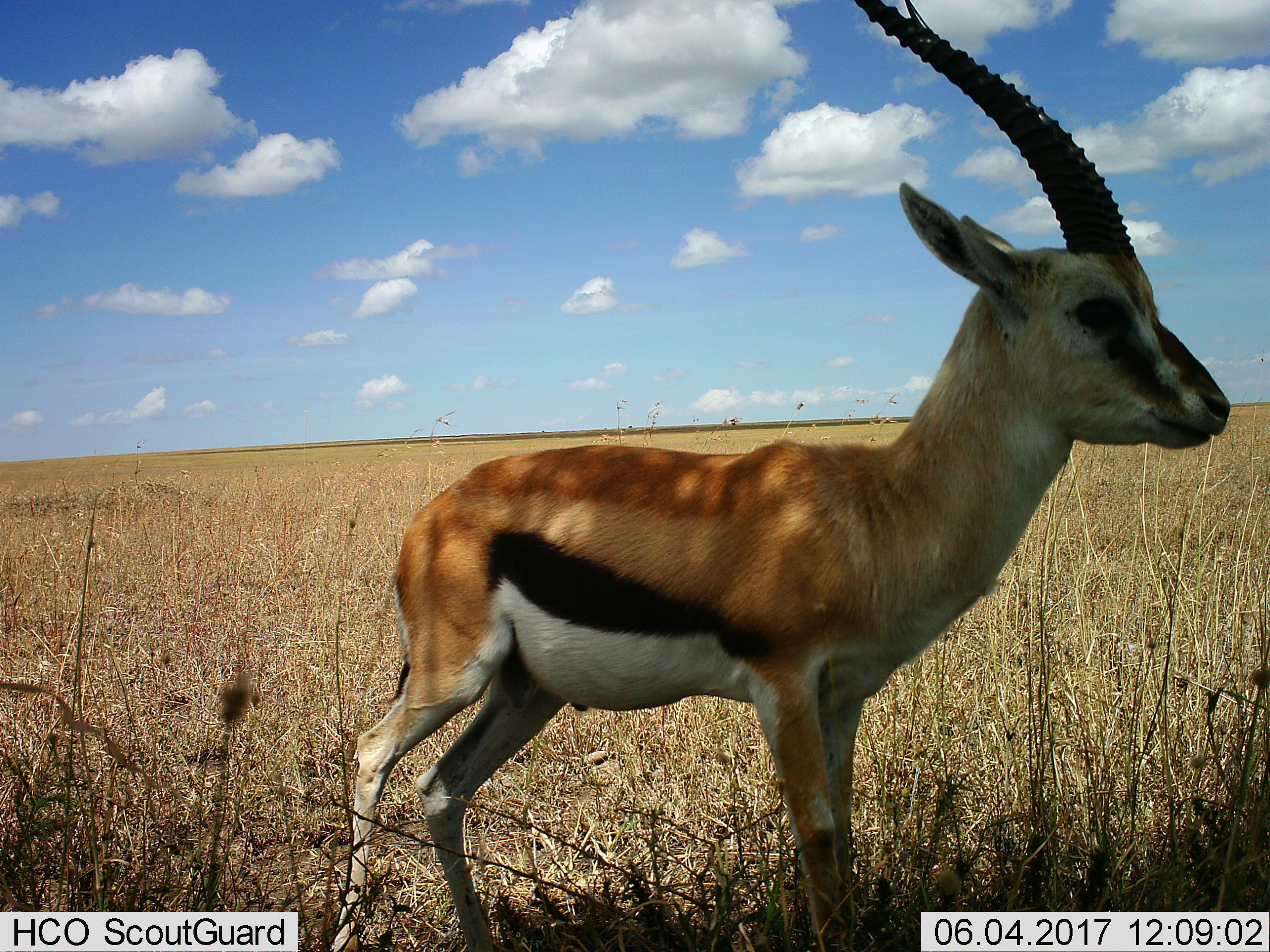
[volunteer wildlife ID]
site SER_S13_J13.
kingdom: Animalia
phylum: Chordata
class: Mammalia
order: Artiodactyla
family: Bovidae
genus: Eudorcas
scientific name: Eudorcas thomsonii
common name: thomson's gazelle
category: gazellethomsons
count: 1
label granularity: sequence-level